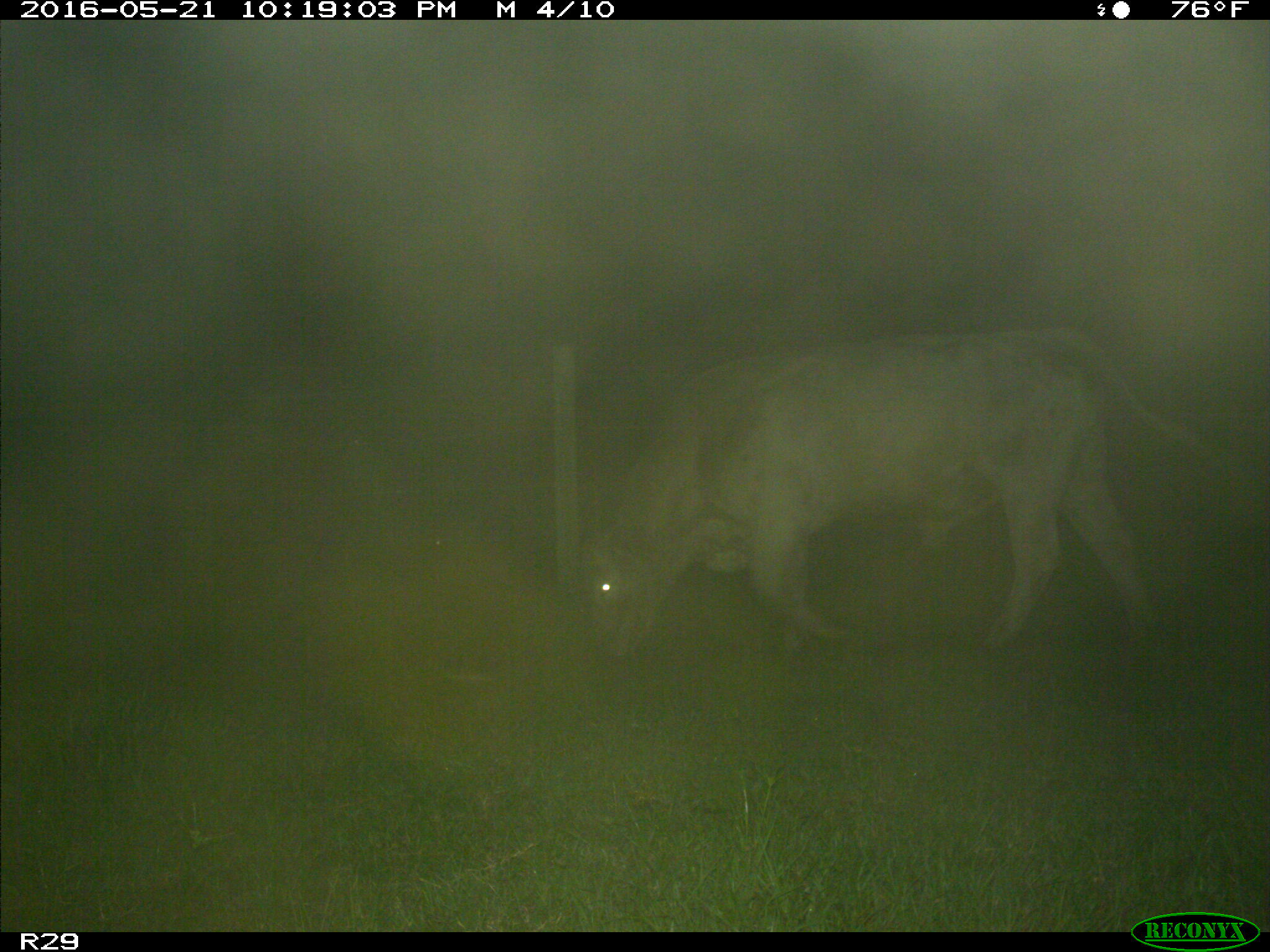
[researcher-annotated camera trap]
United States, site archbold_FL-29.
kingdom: Animalia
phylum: Chordata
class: Mammalia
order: Artiodactyla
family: Bovidae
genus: Bos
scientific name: Bos taurus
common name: domestic cow